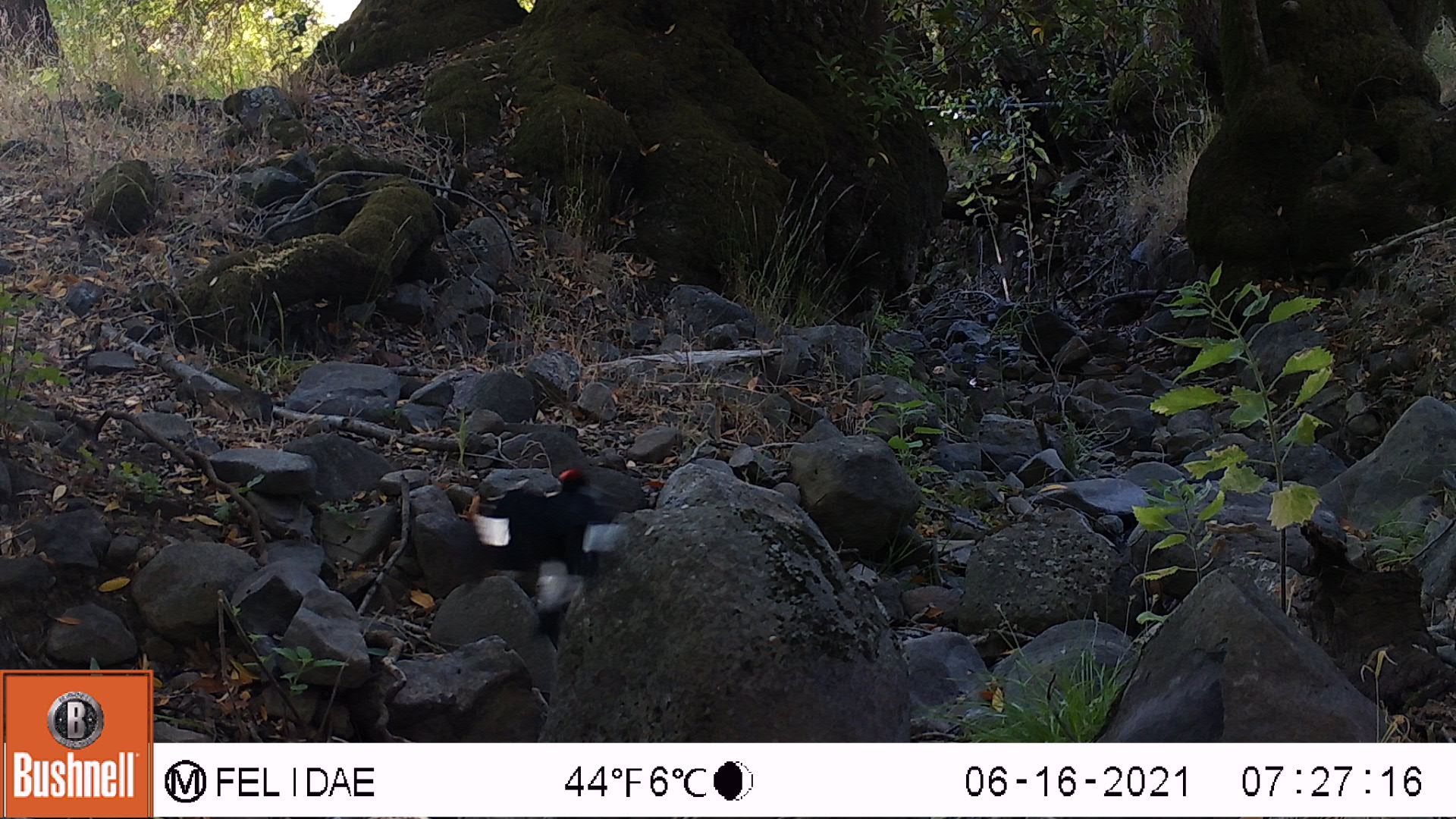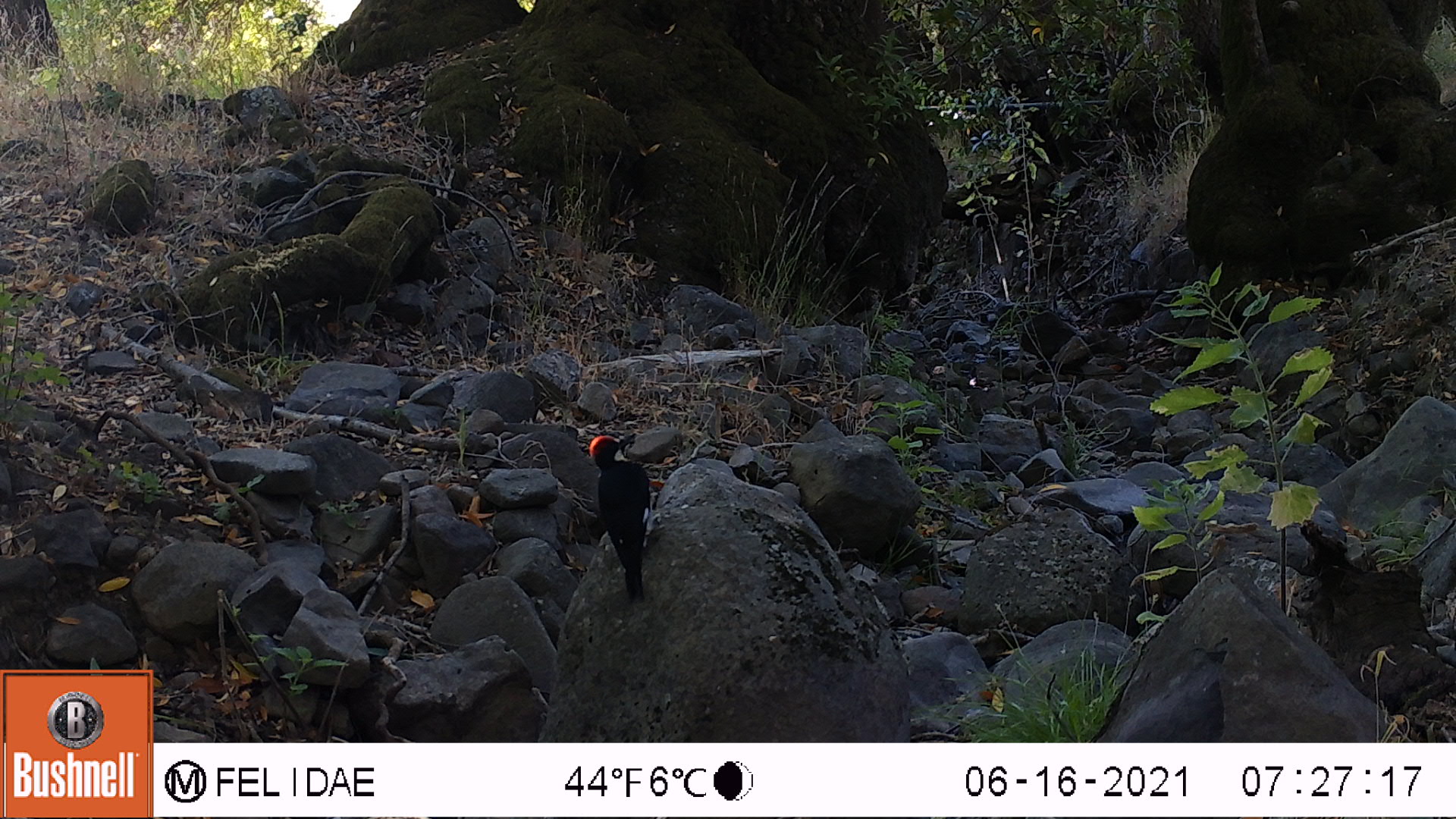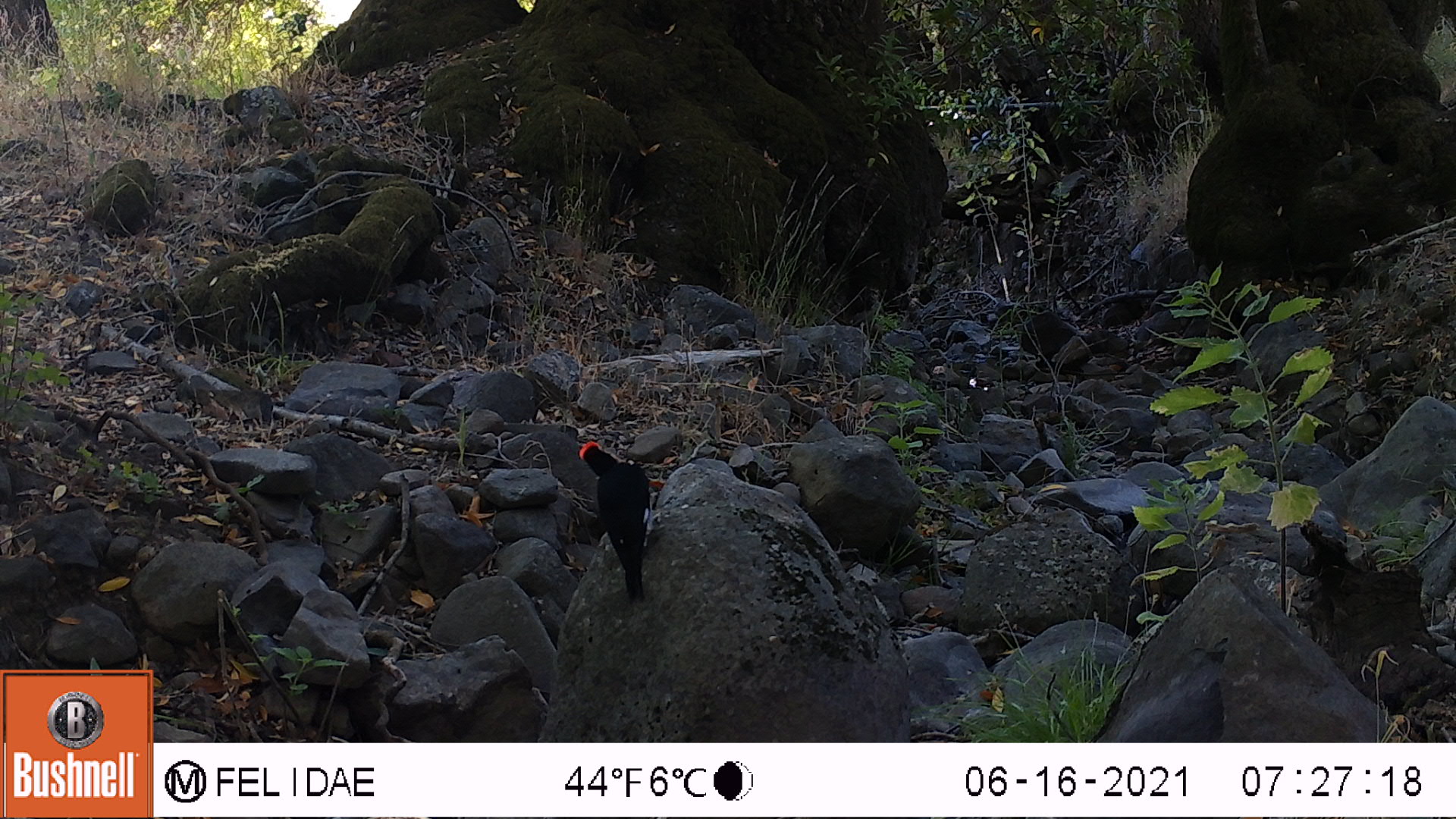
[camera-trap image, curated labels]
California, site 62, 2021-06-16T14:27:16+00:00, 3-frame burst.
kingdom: Animalia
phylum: Chordata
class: Aves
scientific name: Aves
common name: bird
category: unknown bird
Unknown bird (bird) (Aves).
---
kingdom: Animalia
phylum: Chordata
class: Aves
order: Piciformes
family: Picidae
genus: Melanerpes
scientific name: Melanerpes formicivorus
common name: acorn woodpecker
Acorn woodpecker (Melanerpes formicivorus).